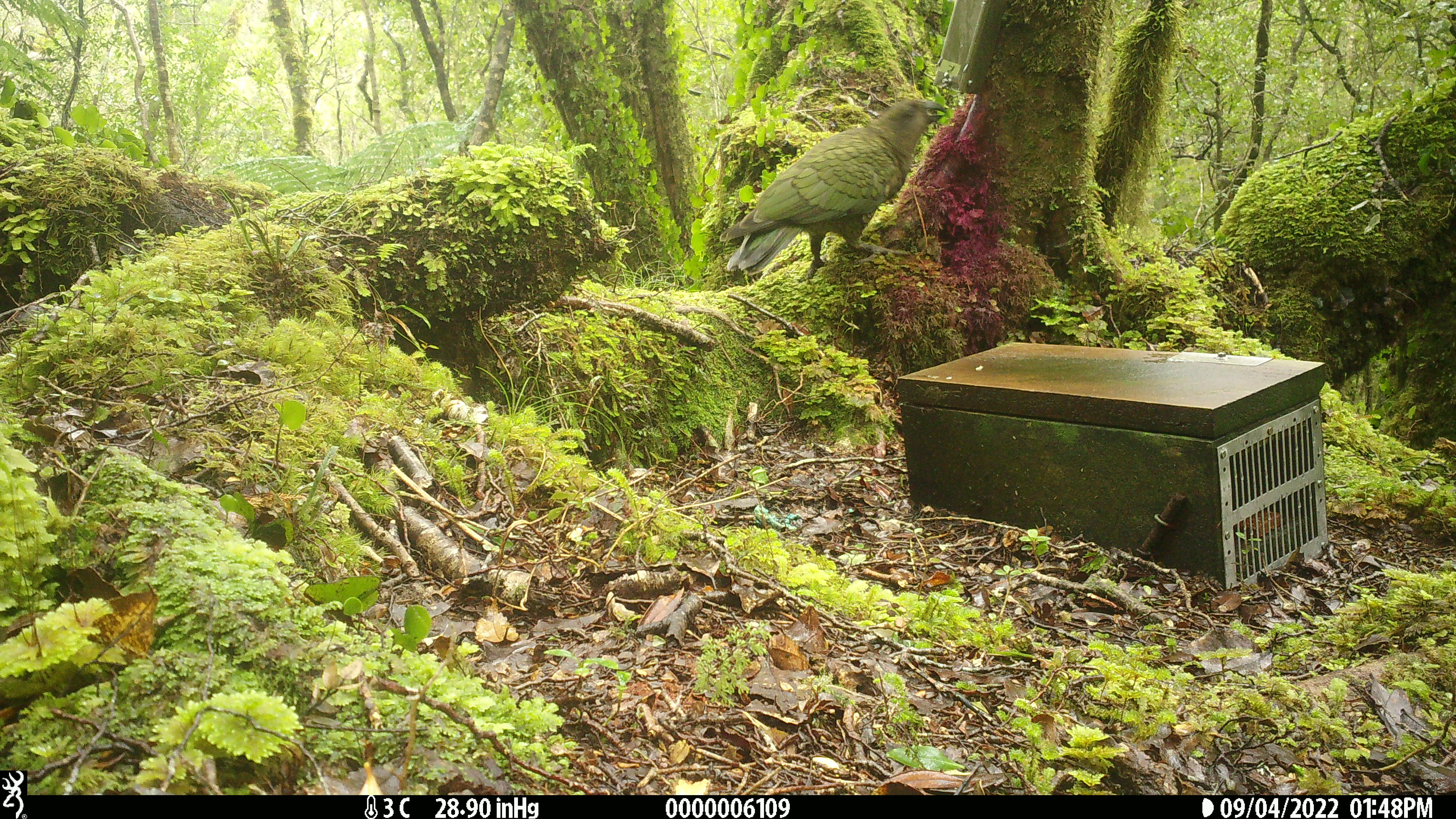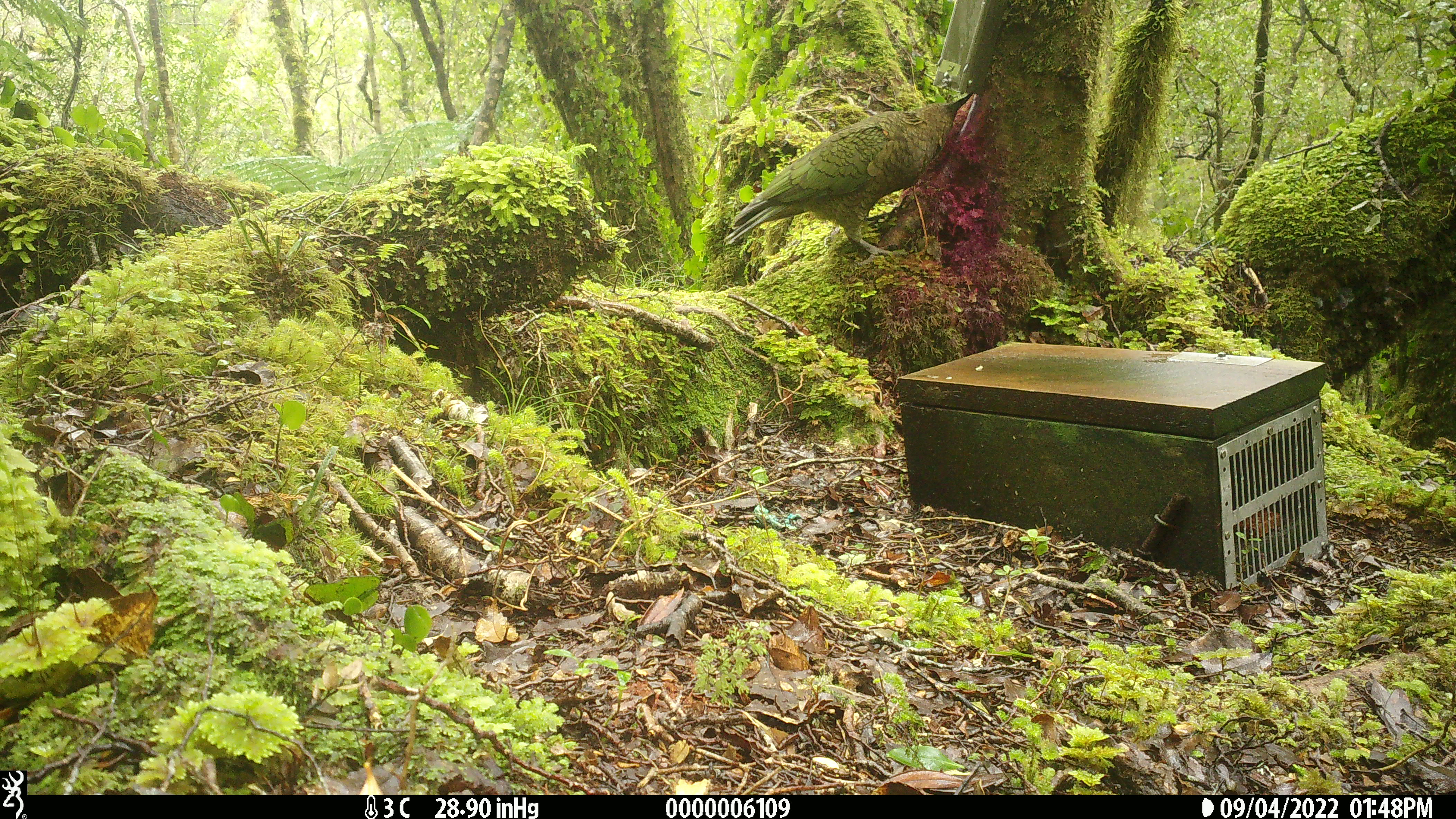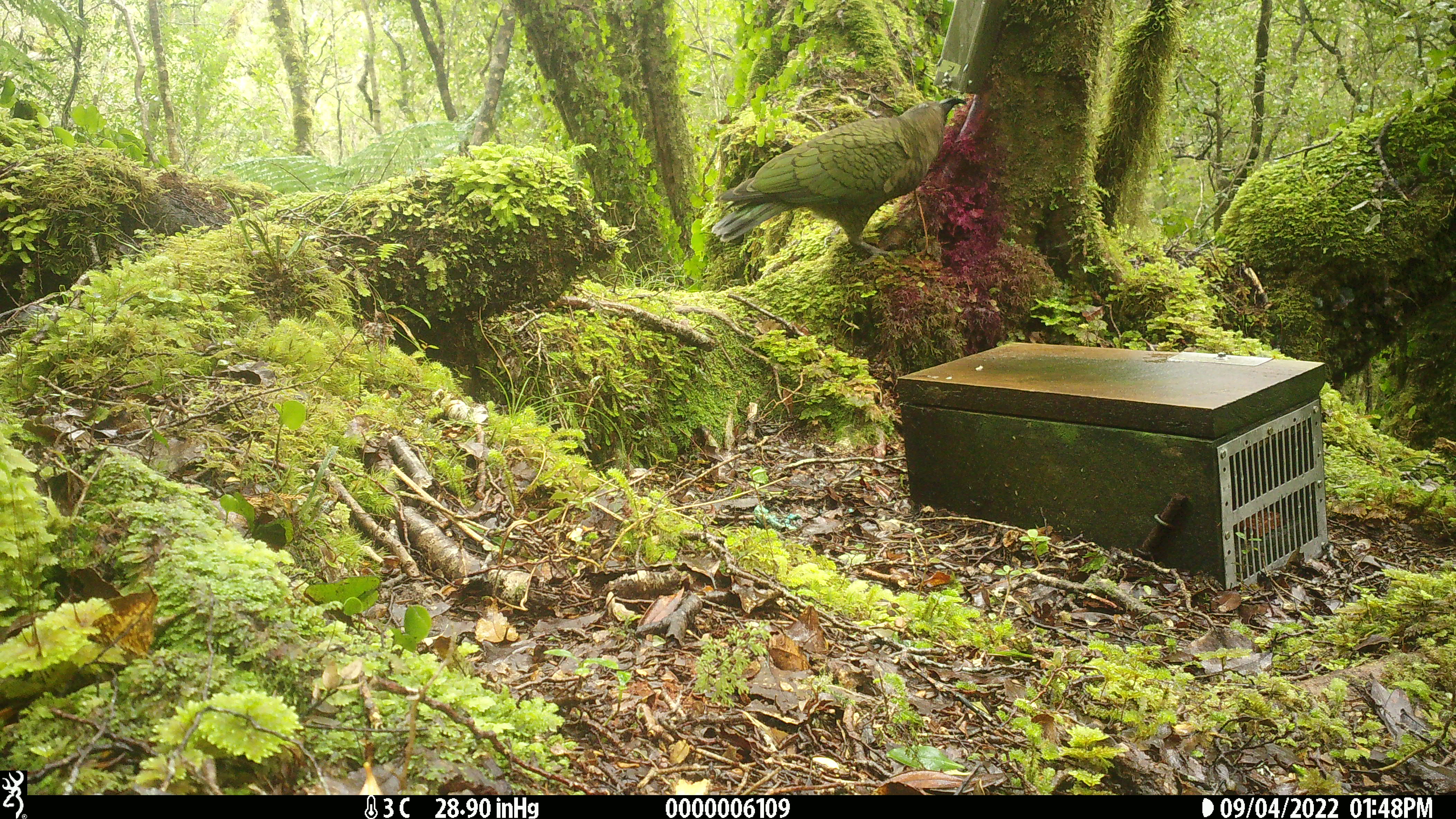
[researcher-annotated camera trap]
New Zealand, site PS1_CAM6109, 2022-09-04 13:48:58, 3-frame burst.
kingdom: Animalia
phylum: Chordata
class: Aves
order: Psittaciformes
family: Strigopidae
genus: Nestor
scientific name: Nestor notabilis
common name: kea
Kea (Nestor notabilis).